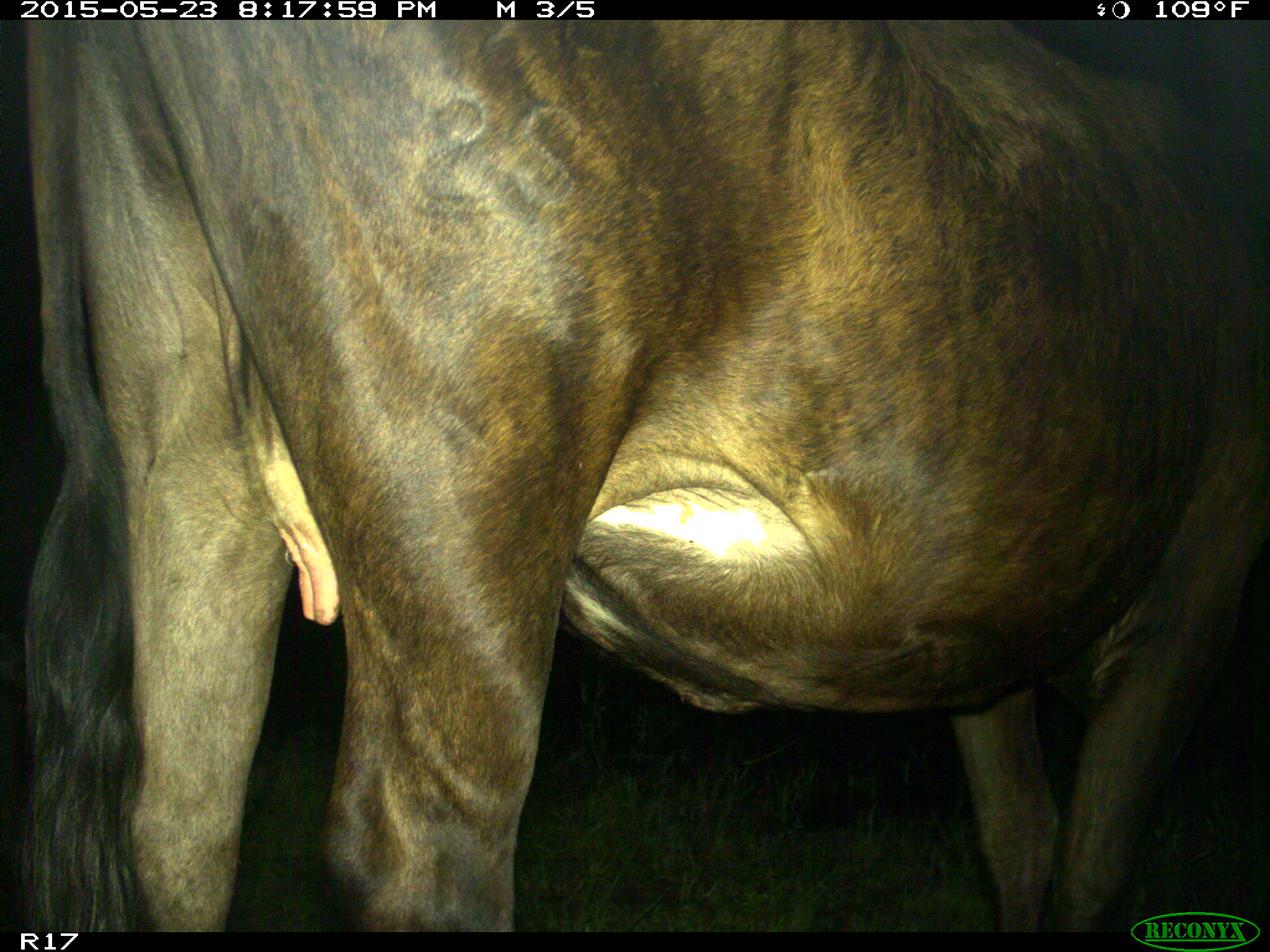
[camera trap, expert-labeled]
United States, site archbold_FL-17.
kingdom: Animalia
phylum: Chordata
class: Mammalia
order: Artiodactyla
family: Bovidae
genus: Bos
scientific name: Bos taurus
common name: domestic cow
Bos taurus (domestic cow).